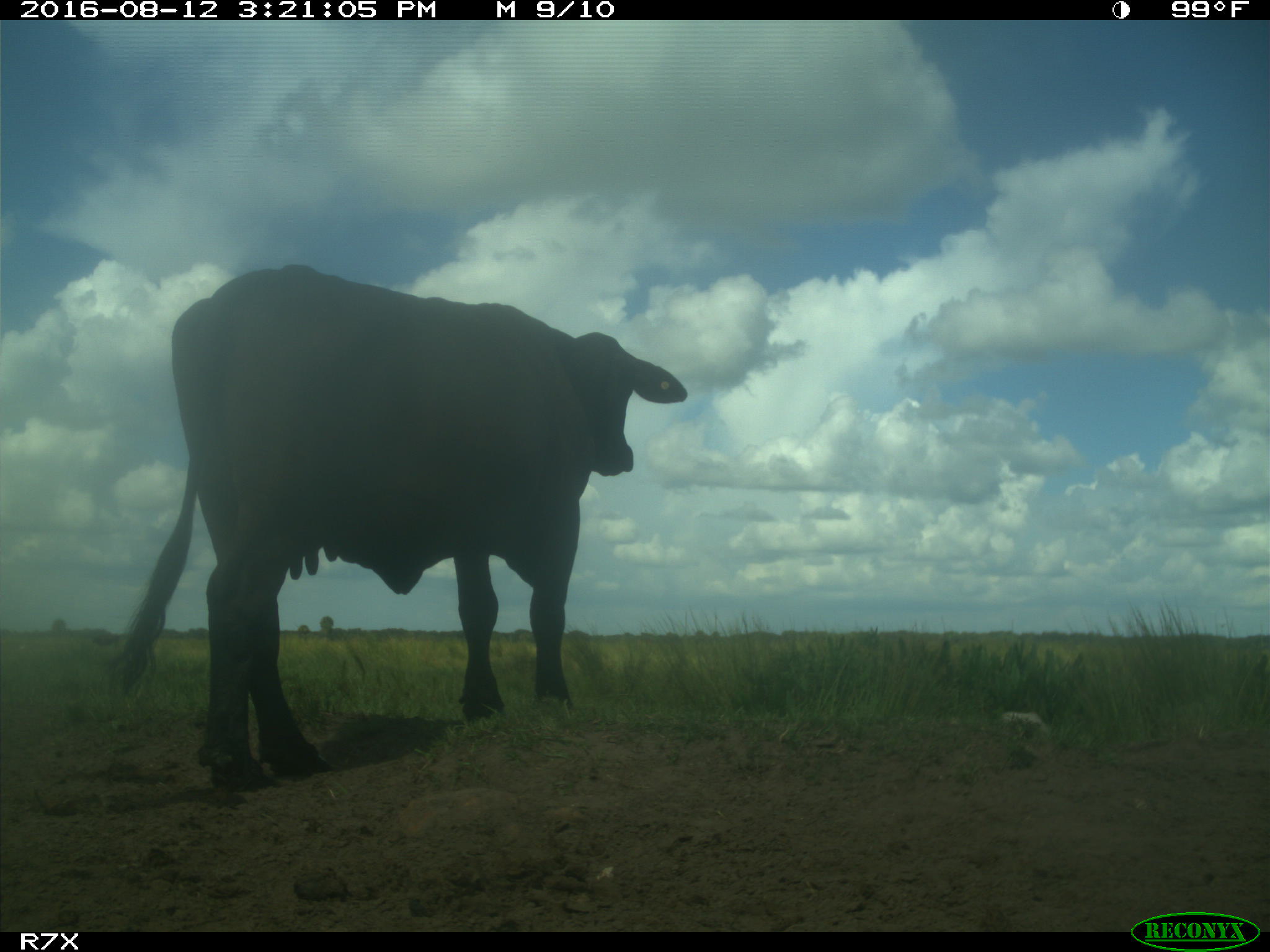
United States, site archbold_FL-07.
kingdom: Animalia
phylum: Chordata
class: Mammalia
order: Artiodactyla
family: Bovidae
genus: Bos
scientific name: Bos taurus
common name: domestic cow